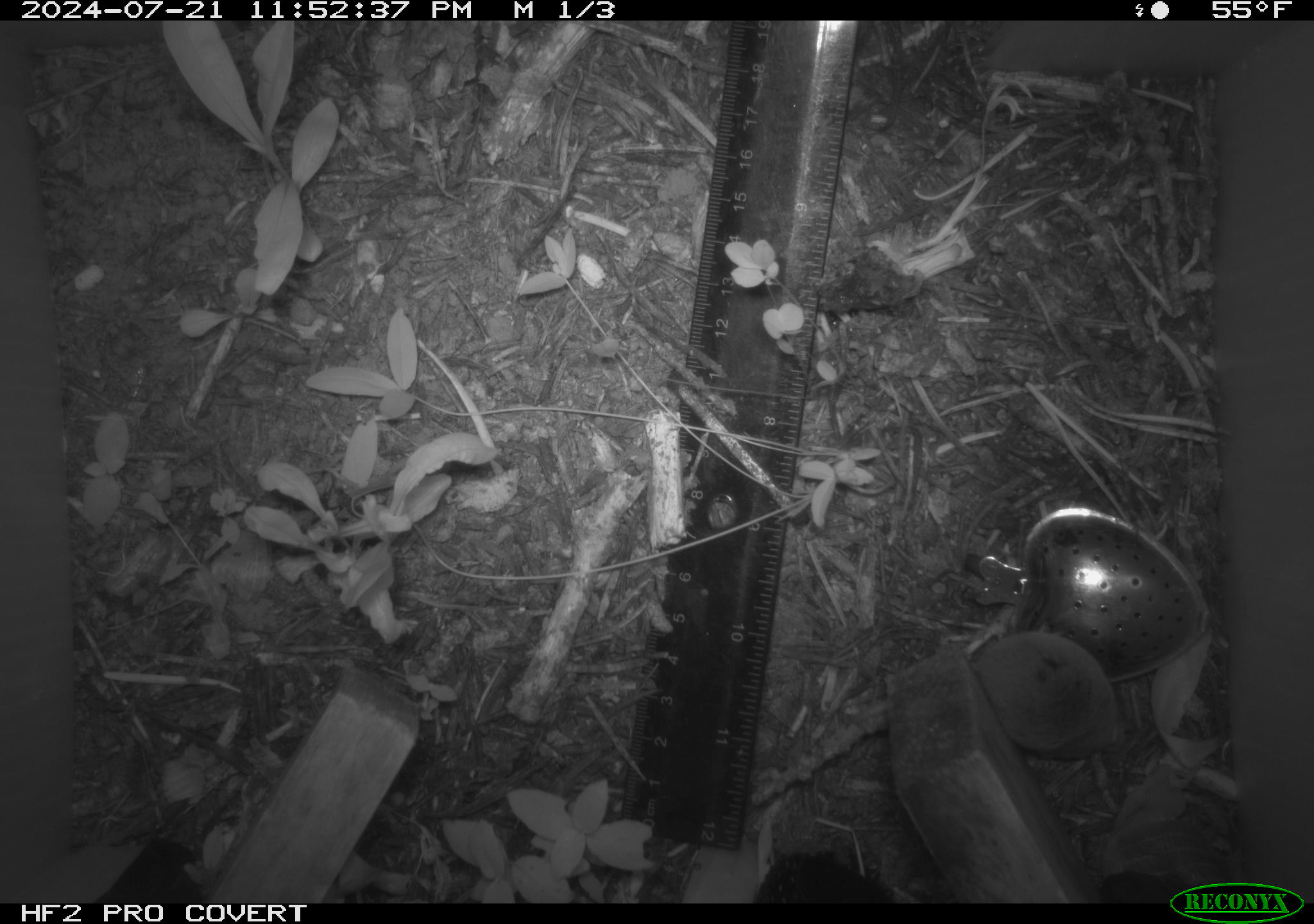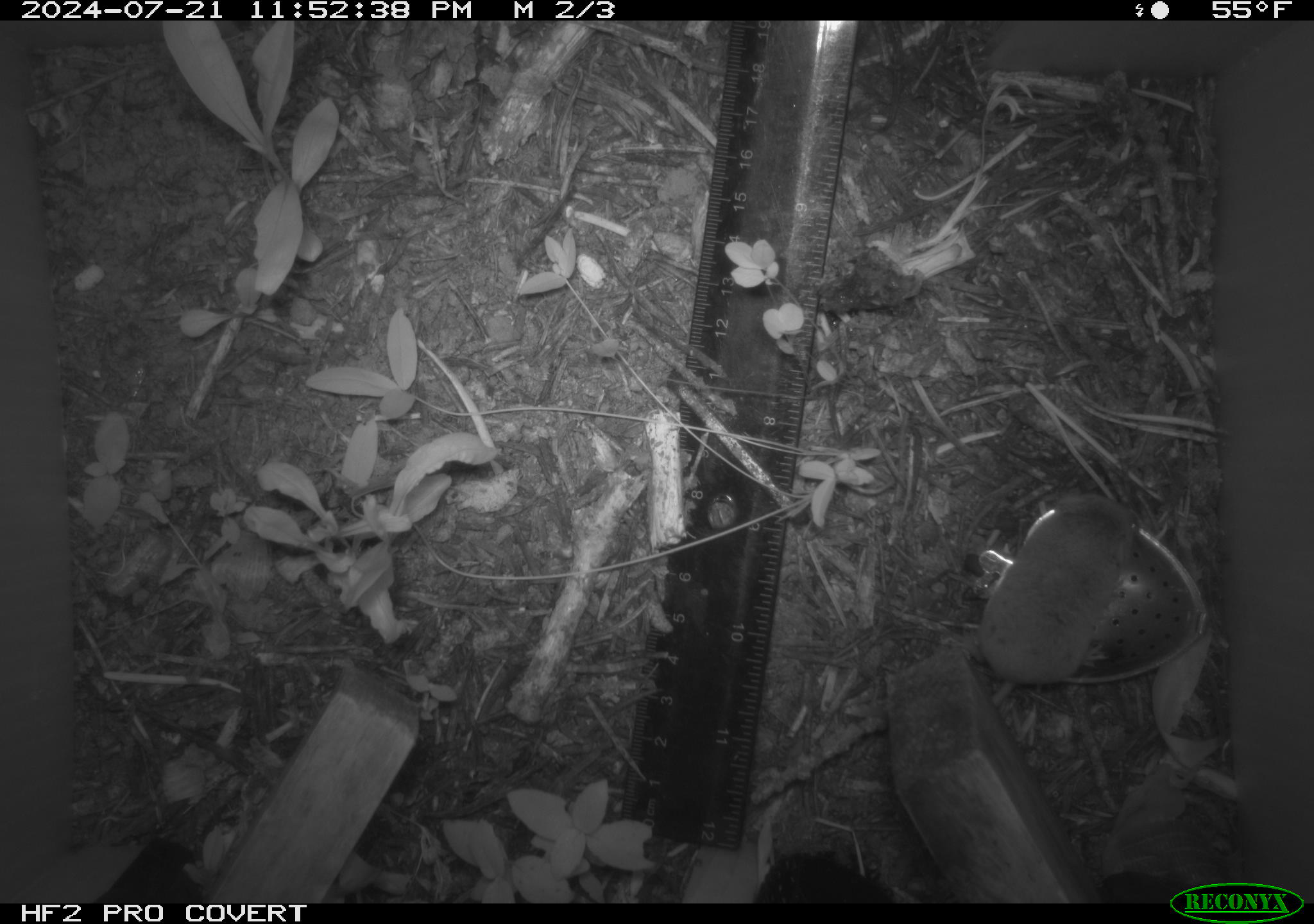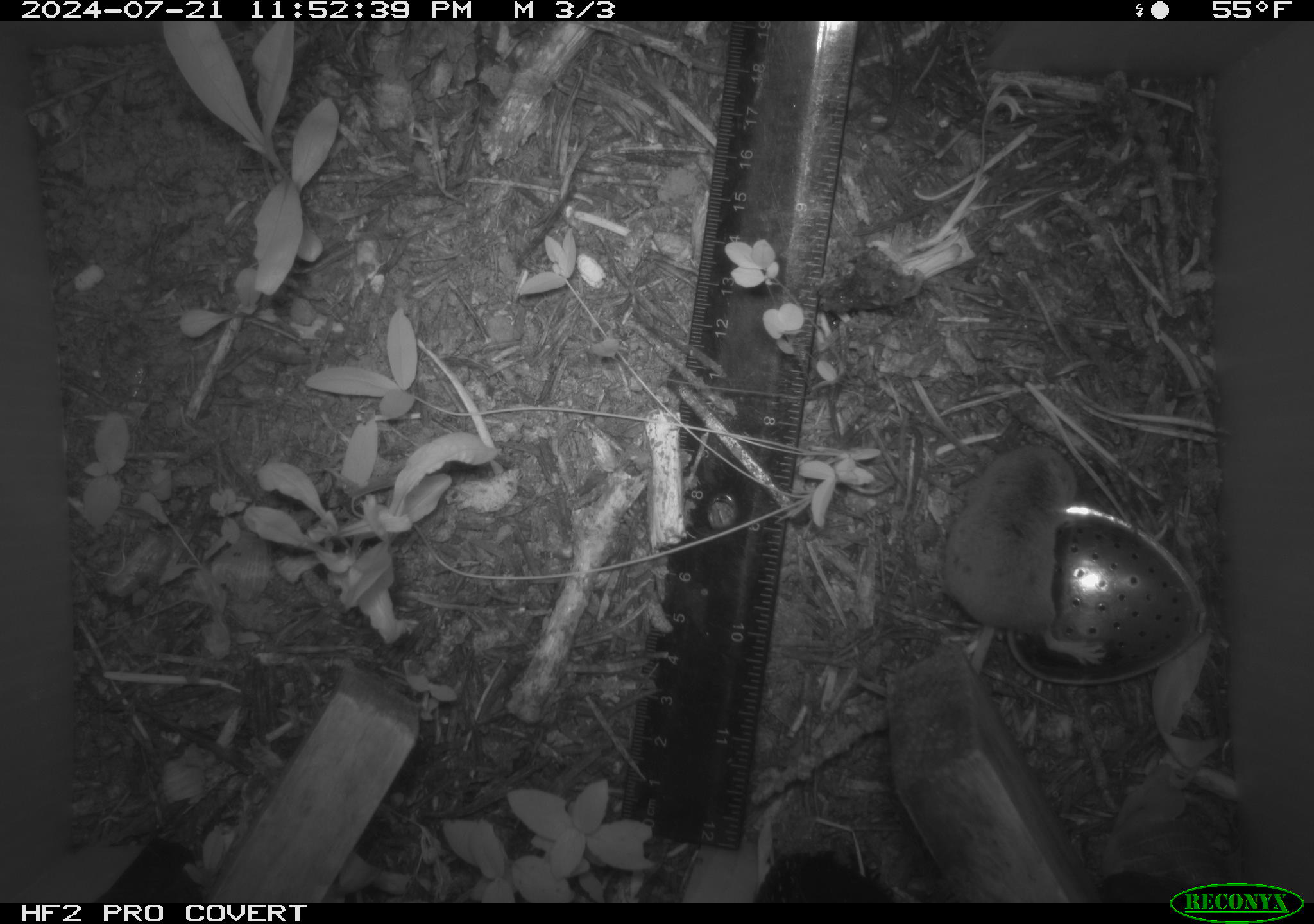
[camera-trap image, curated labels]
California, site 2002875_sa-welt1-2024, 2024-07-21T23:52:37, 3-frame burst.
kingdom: Animalia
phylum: Chordata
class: Mammalia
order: Eulipotyphla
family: Soricidae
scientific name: Soricidae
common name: shrews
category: soricidae family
Soricidae family (shrews) (Soricidae).